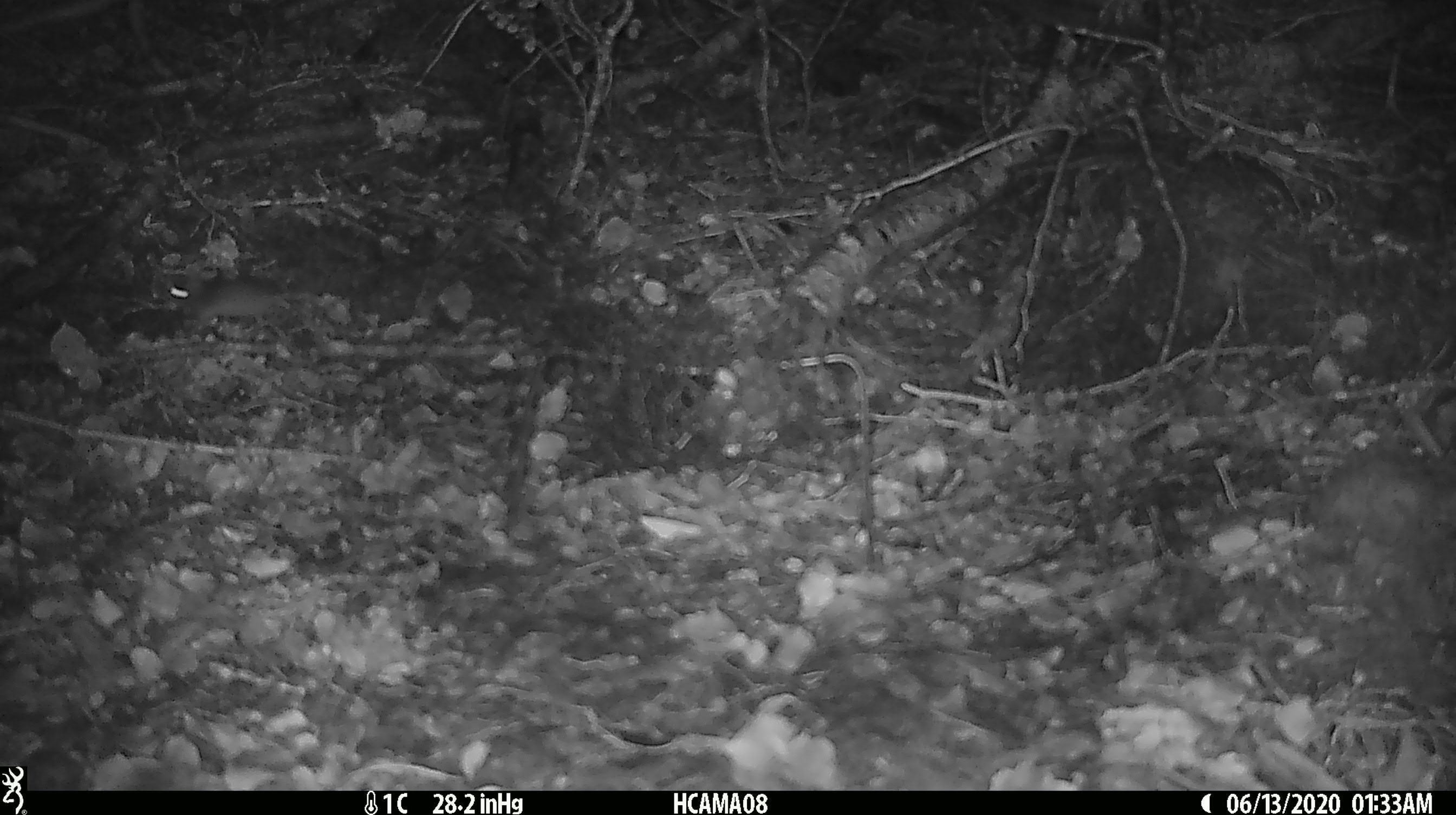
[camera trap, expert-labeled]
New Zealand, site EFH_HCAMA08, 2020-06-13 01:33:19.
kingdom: Animalia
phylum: Chordata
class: Mammalia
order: Rodentia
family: Muridae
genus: Mus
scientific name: Mus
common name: mouse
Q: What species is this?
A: Mouse (Mus).